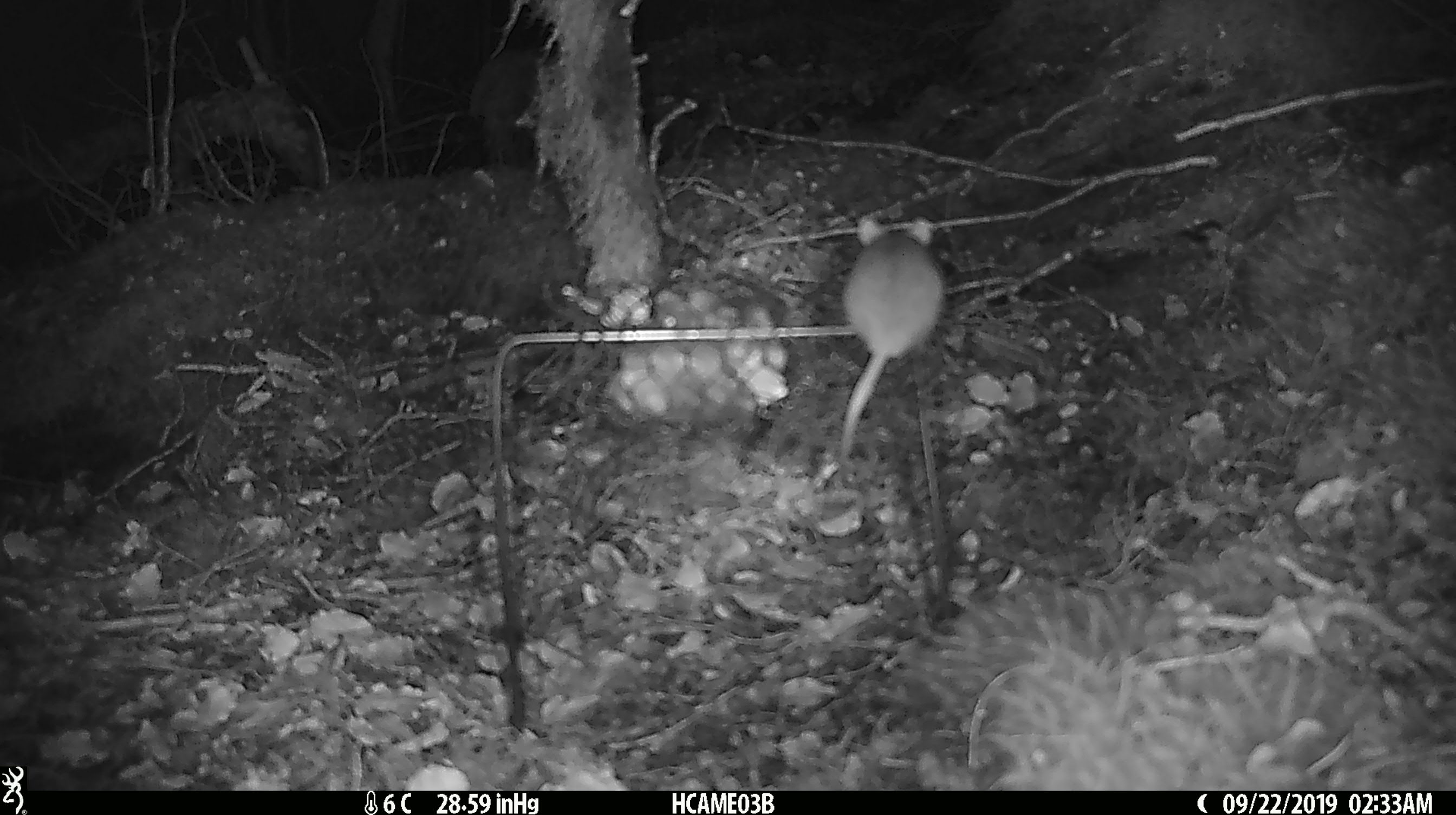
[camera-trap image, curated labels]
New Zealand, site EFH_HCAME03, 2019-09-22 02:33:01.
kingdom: Animalia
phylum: Chordata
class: Mammalia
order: Rodentia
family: Muridae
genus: Mus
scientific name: Mus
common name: mouse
Mouse (Mus).